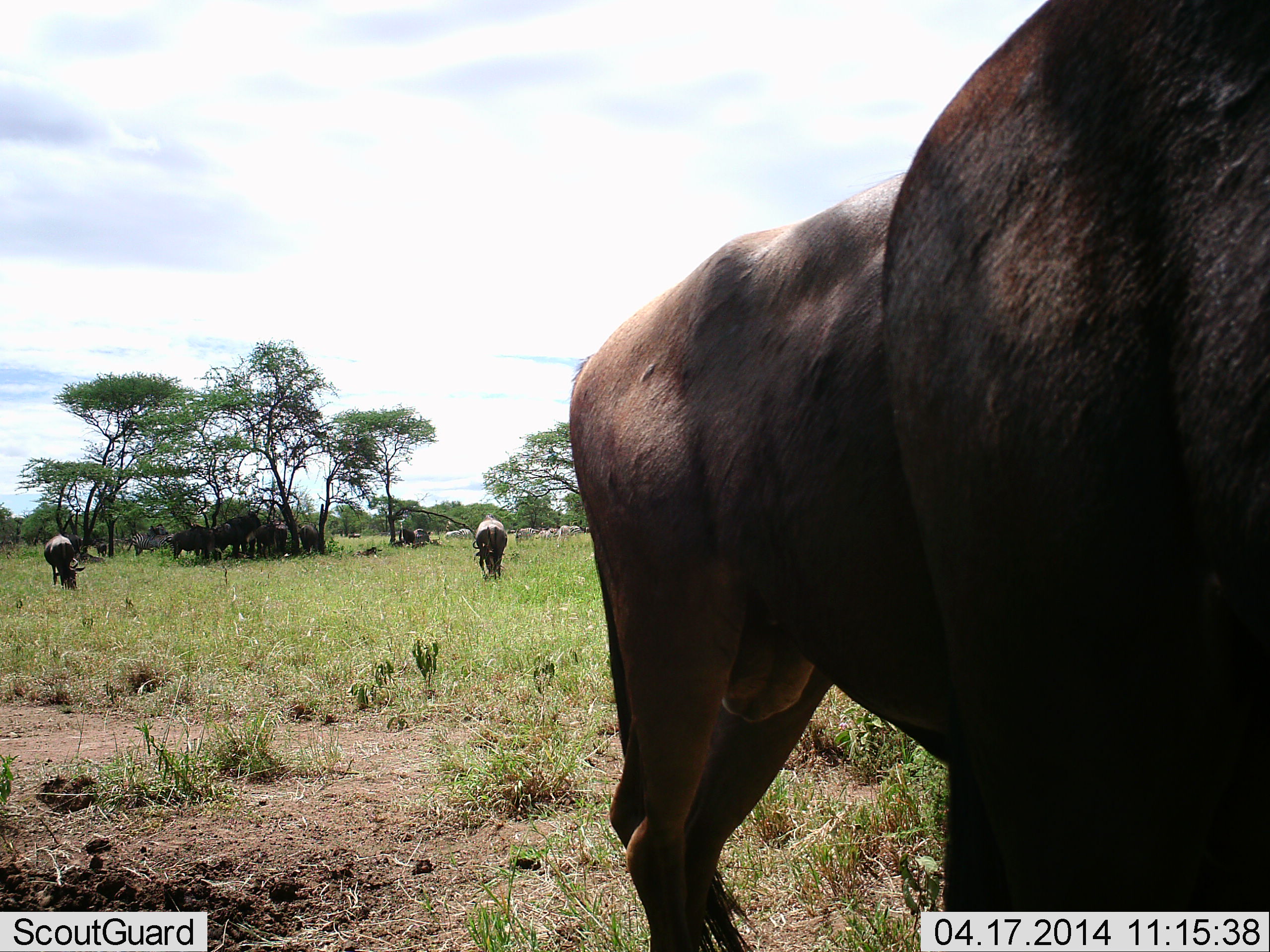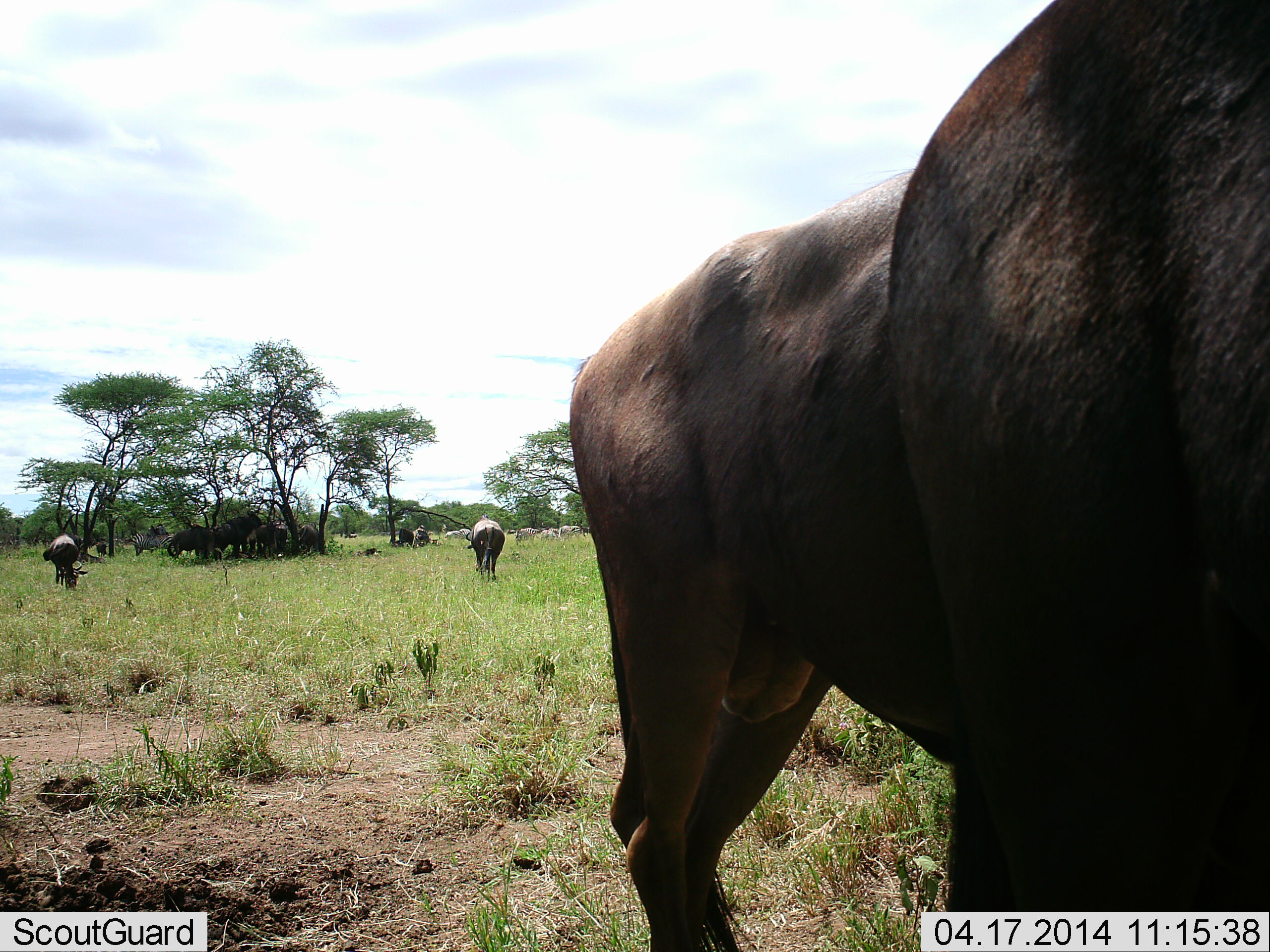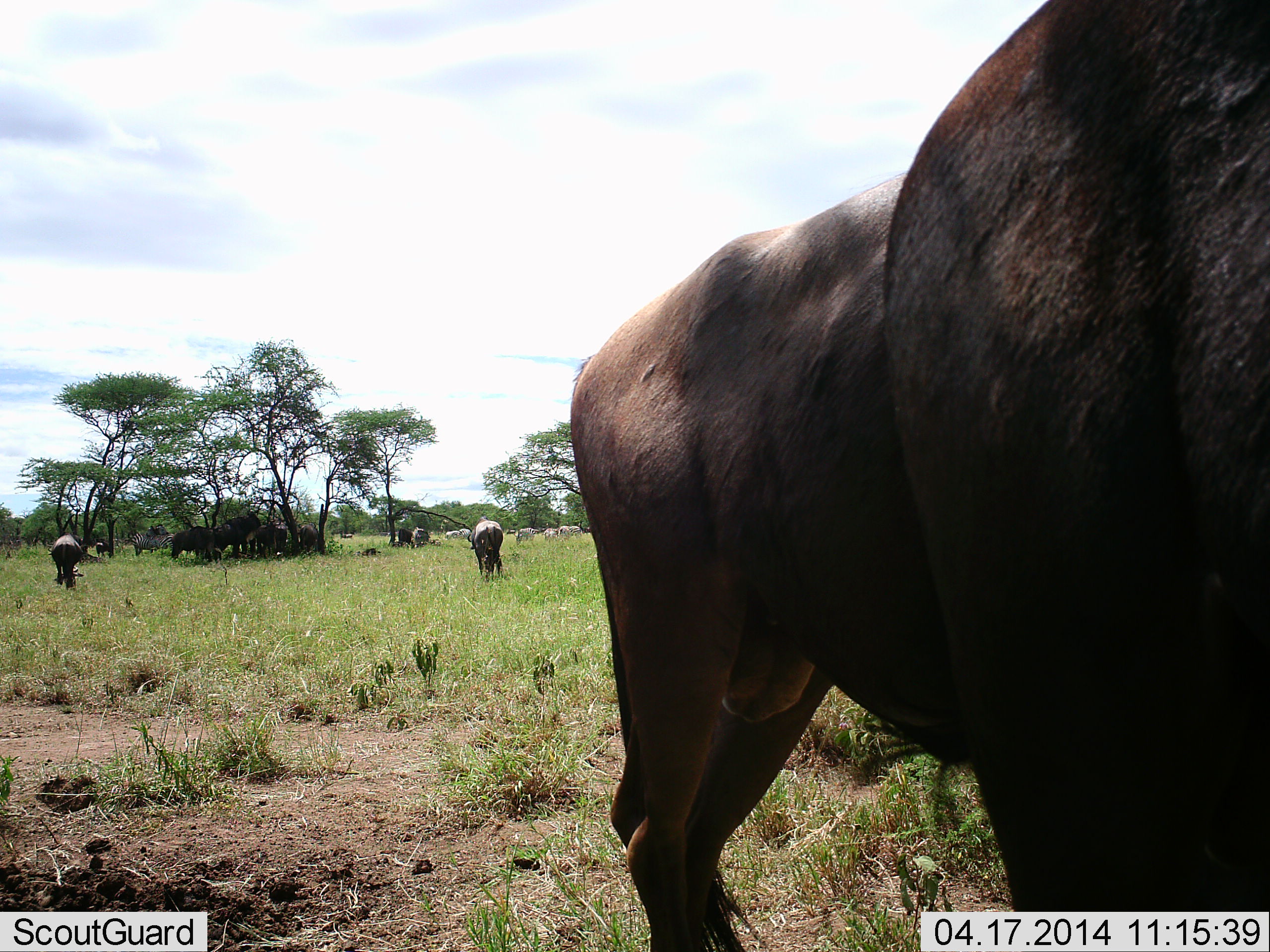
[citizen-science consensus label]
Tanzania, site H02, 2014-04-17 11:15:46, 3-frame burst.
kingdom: Animalia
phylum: Chordata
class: Mammalia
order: Artiodactyla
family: Bovidae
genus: Connochaetes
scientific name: Connochaetes taurinus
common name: blue wildebeest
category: wildebeest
Wildebeest (blue wildebeest) (Connochaetes taurinus), count 11-50. Behavior (volunteer vote fractions): standing 91%, resting 45%, moving 36%, interacting 36%. Young present (vote fraction): 0%. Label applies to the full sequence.